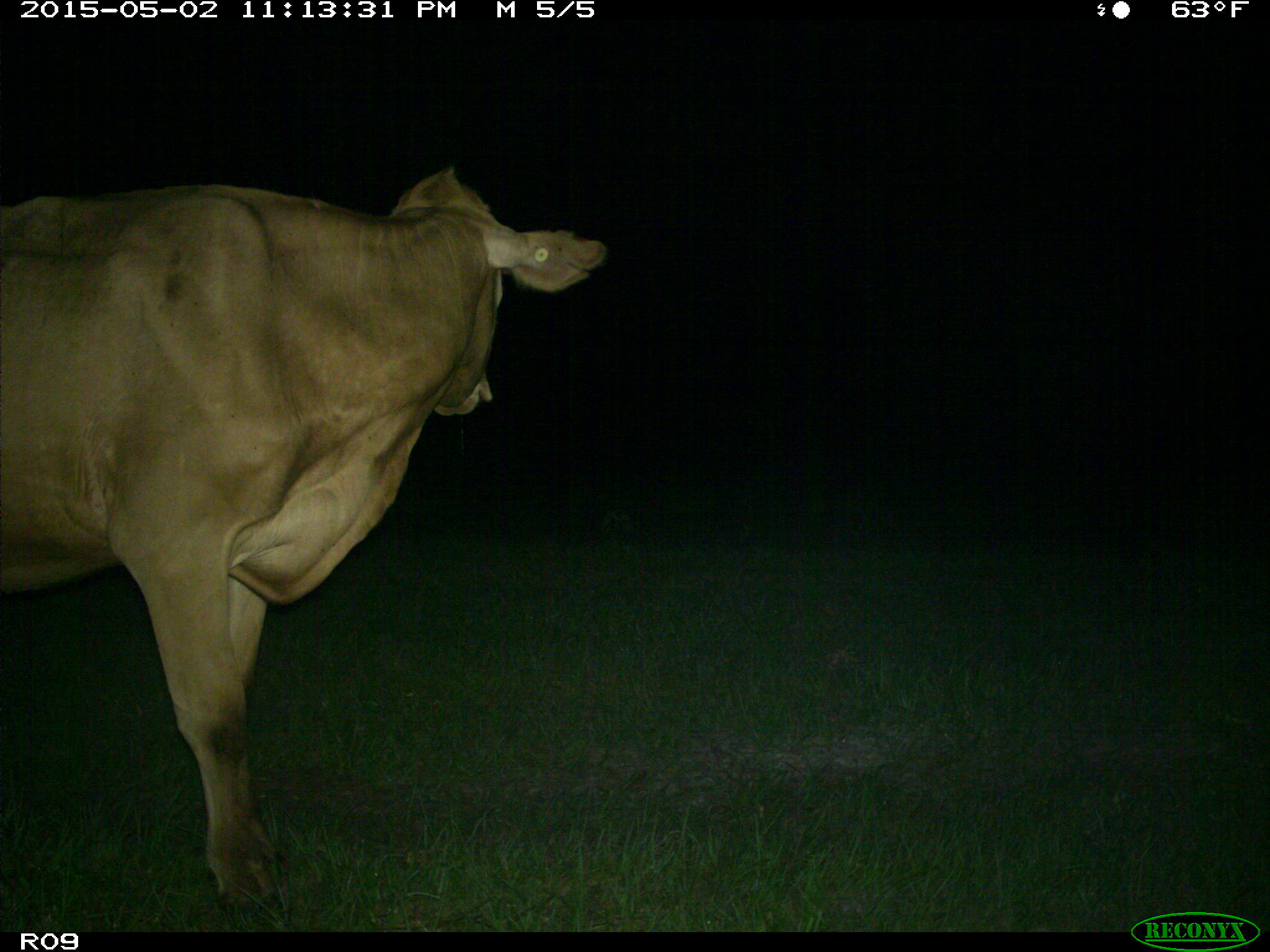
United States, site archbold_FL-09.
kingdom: Animalia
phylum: Chordata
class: Mammalia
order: Artiodactyla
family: Bovidae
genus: Bos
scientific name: Bos taurus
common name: domestic cow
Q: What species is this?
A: Bos taurus (domestic cow).